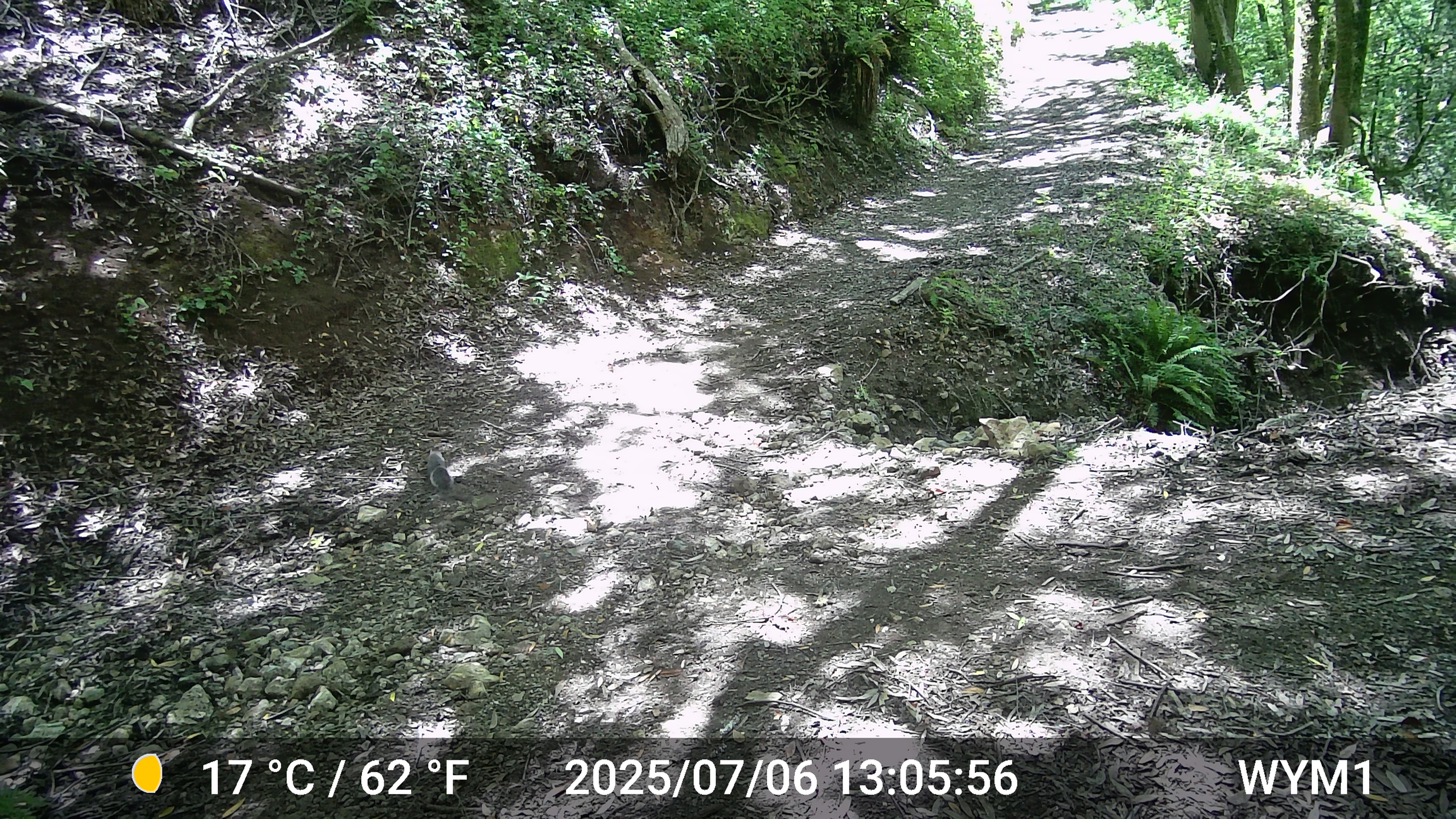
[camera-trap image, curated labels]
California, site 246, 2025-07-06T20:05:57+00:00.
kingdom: Animalia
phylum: Chordata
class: Mammalia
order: Rodentia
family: Sciuridae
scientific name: Sciuridae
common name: squirrel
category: unknown squirrel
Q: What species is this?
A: Unknown squirrel (squirrel) (Sciuridae).